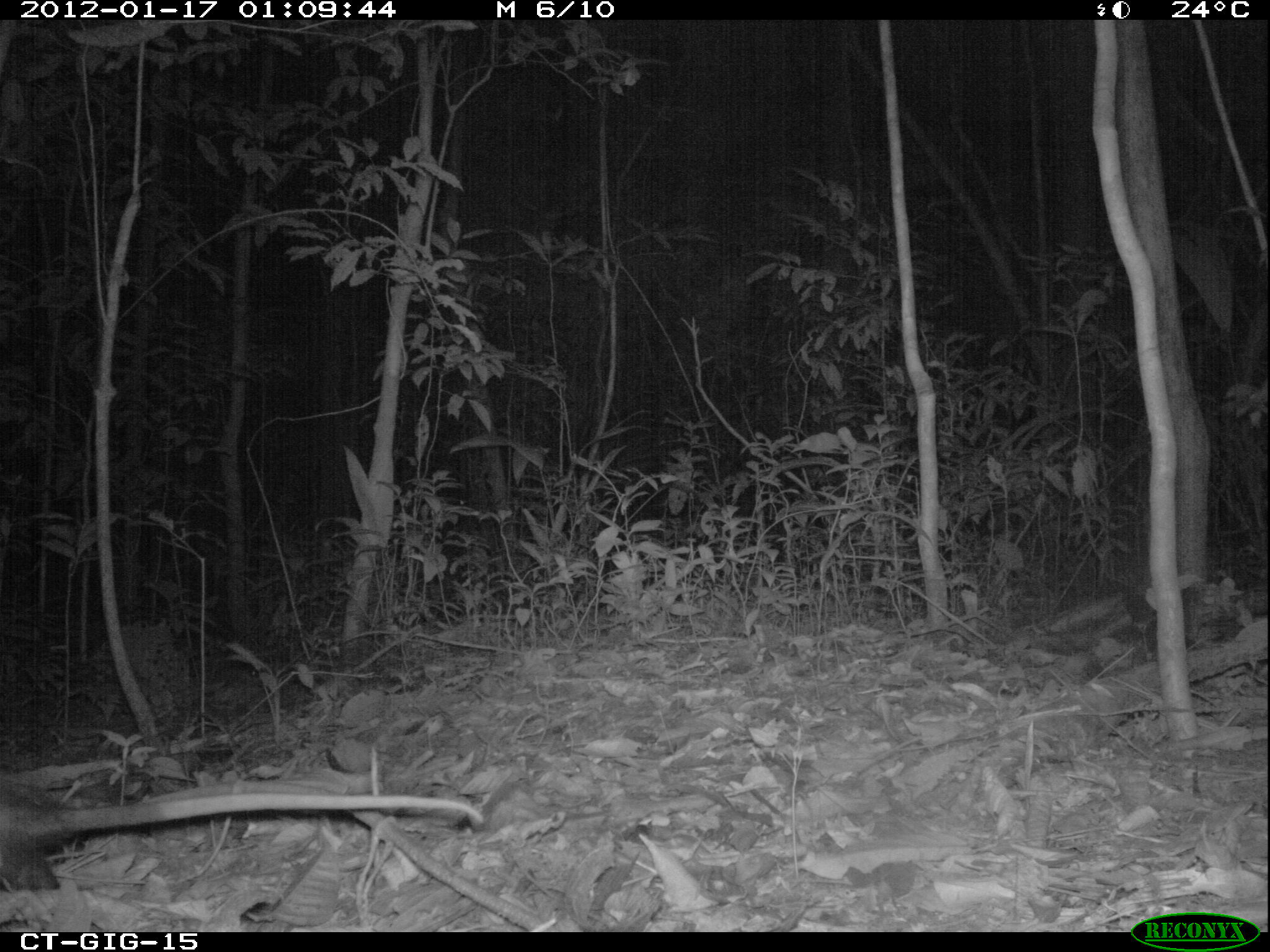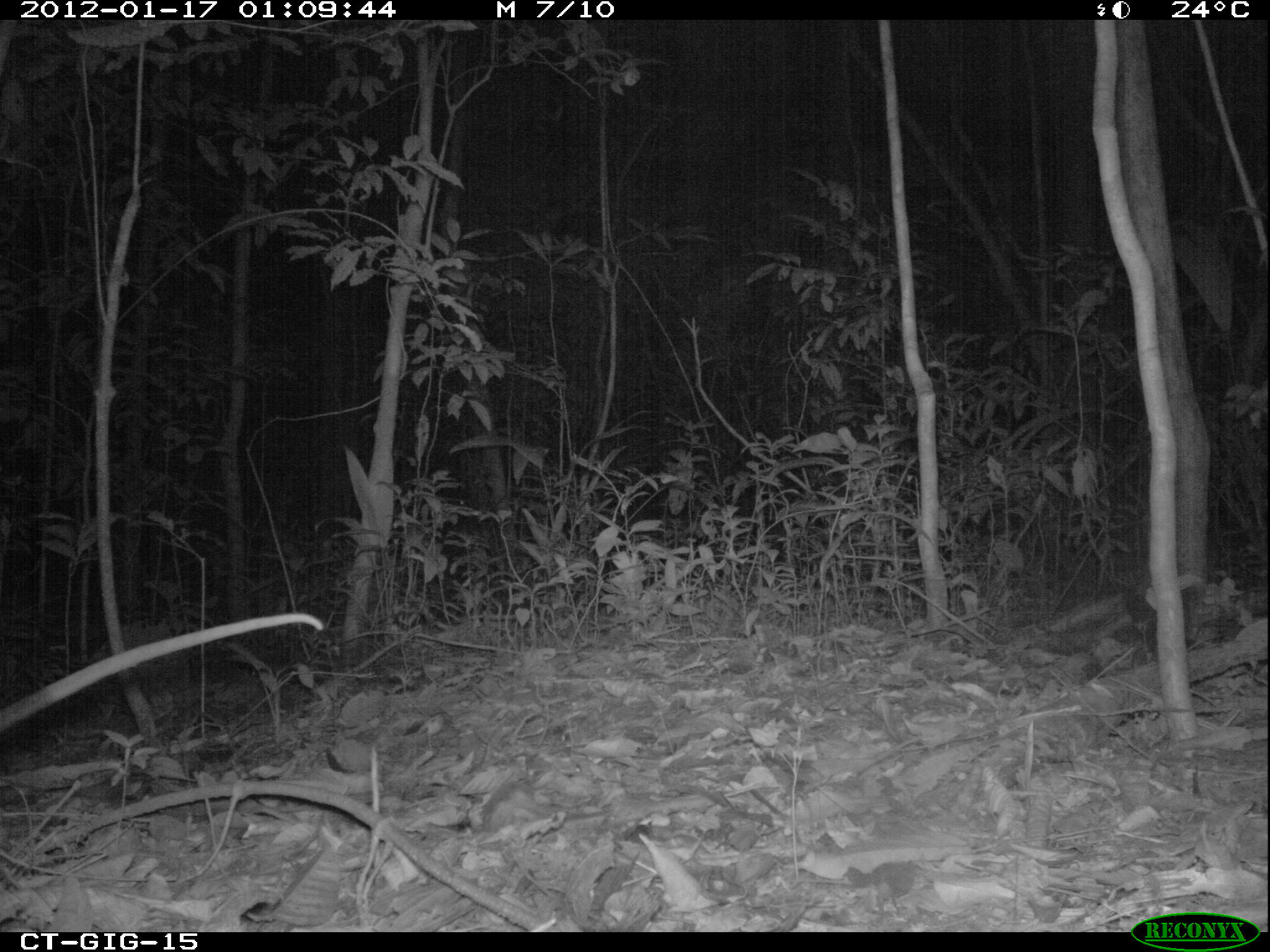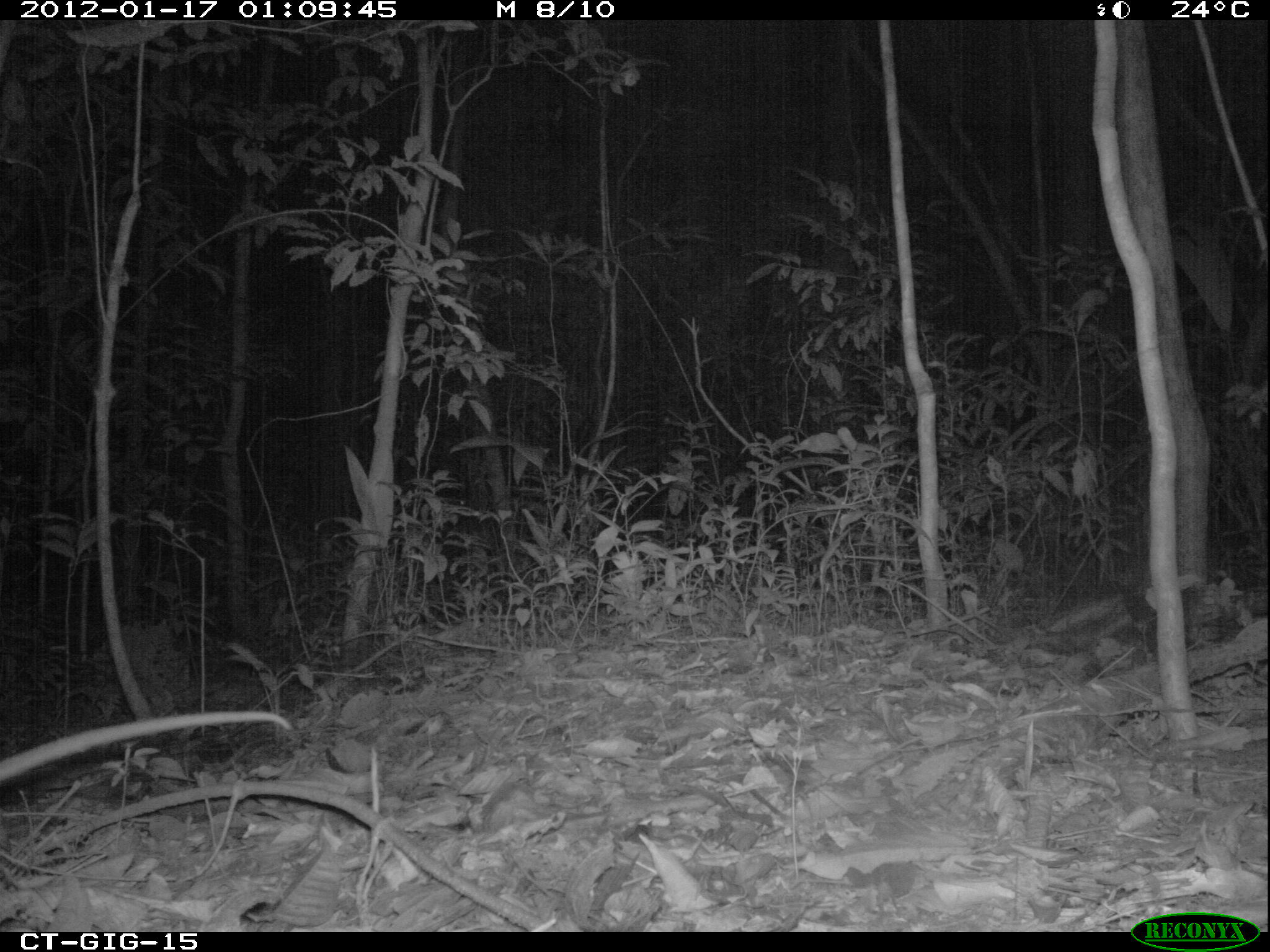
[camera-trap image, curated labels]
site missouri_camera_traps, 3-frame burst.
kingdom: Animalia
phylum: Chordata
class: Mammalia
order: Didelphimorphia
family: Didelphidae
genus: Didelphis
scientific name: Didelphis marsupialis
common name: common opossum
Common opossum (Didelphis marsupialis). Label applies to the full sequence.